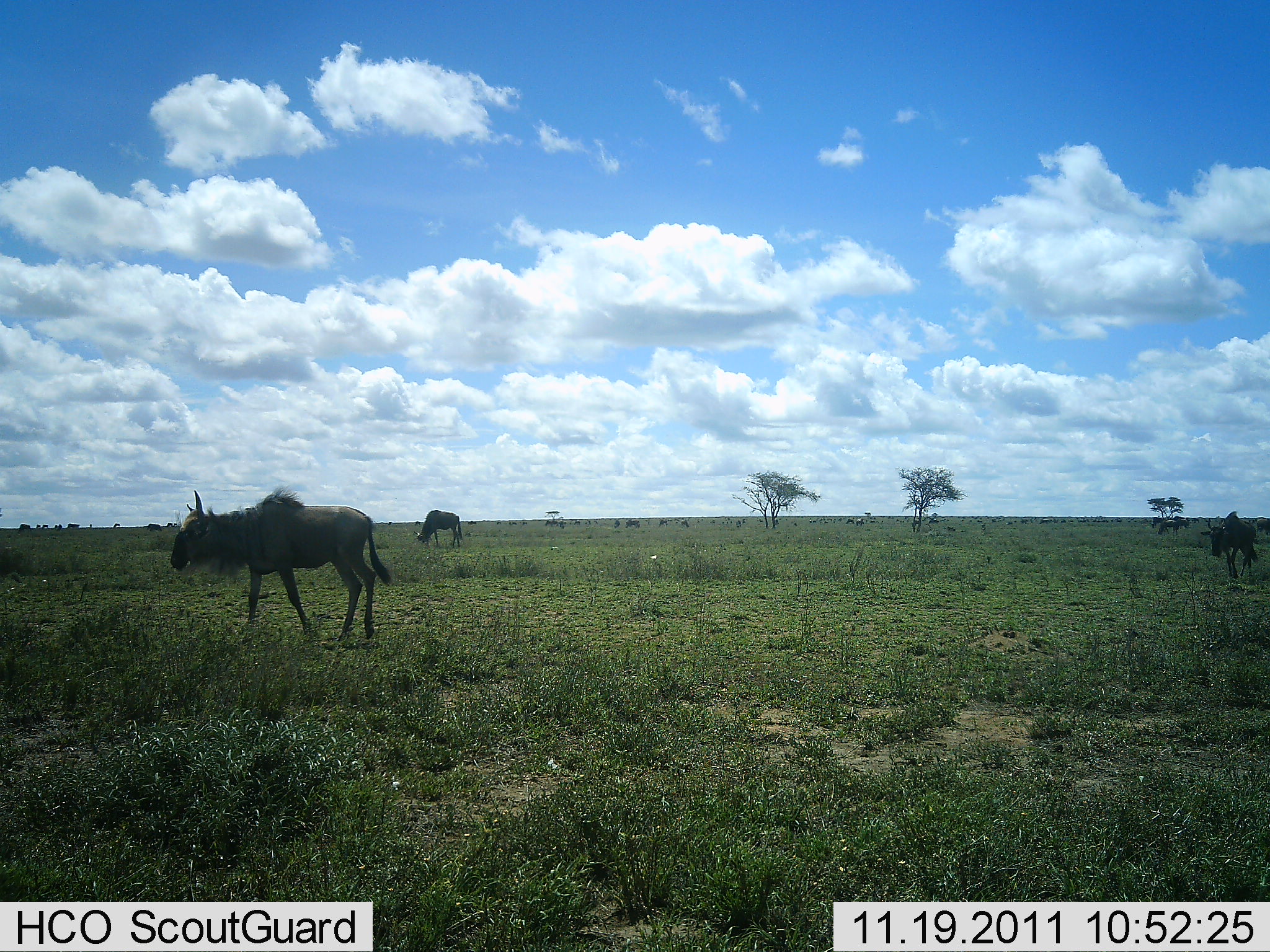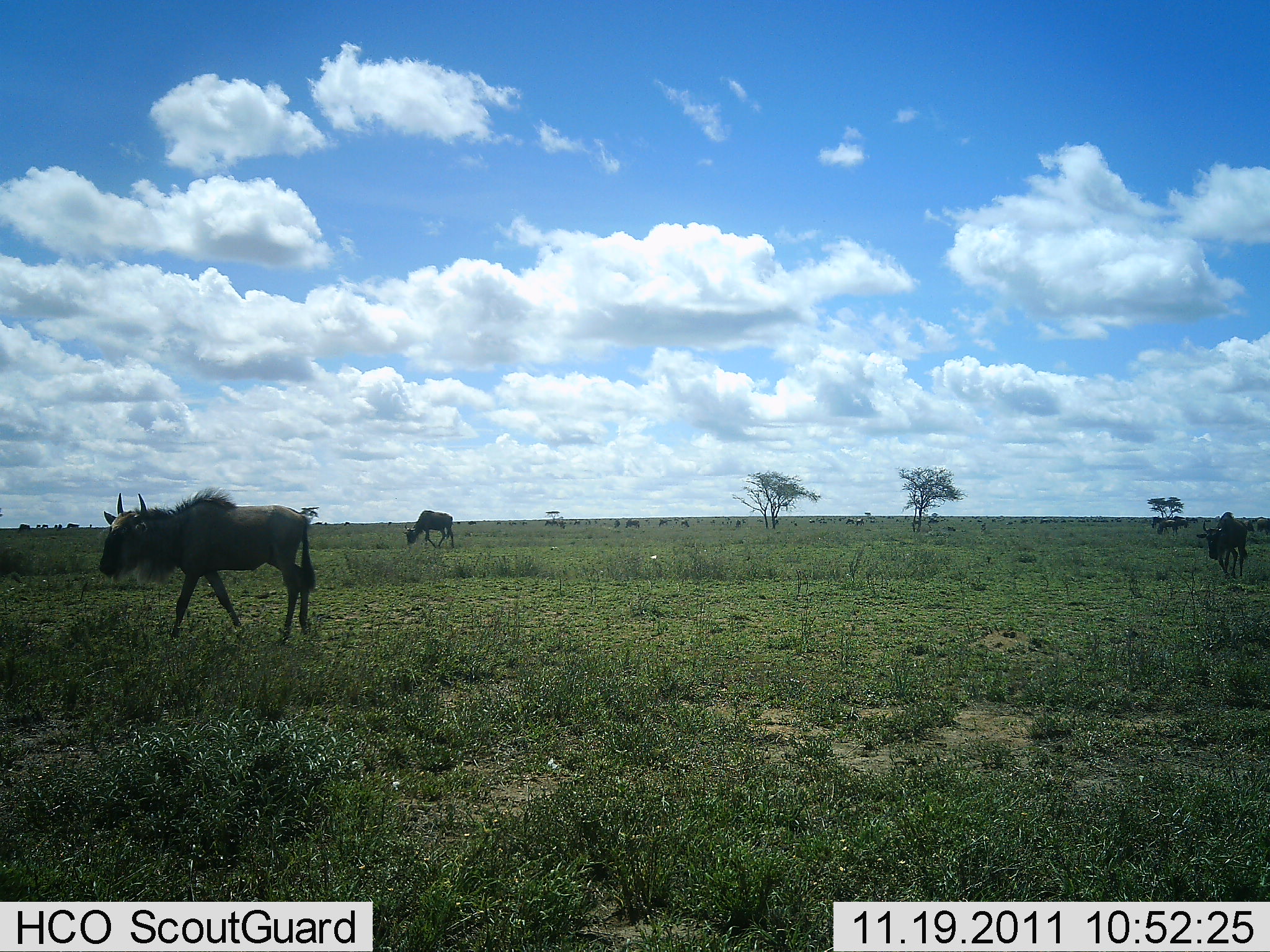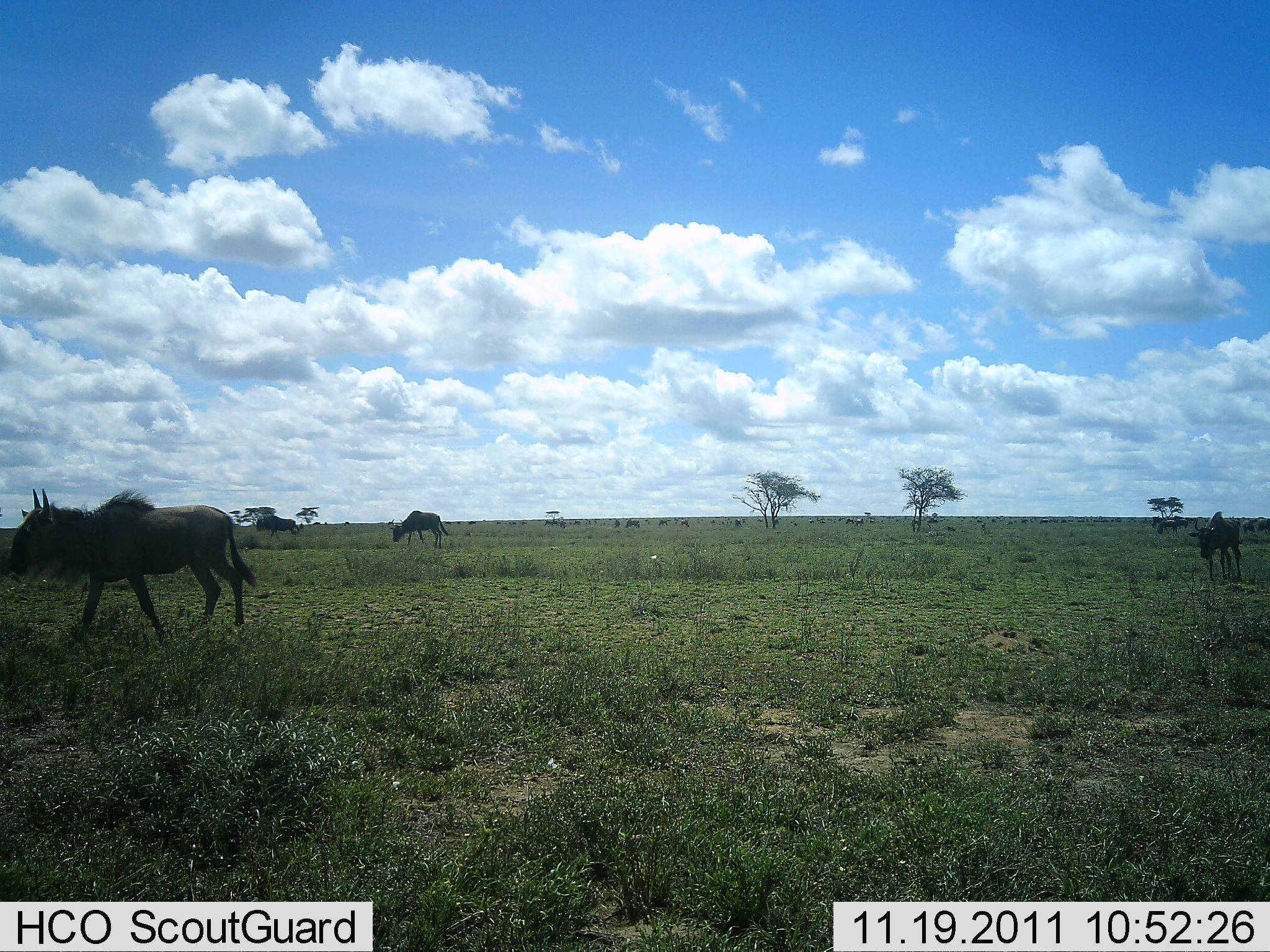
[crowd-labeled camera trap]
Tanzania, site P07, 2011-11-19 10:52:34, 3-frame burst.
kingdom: Animalia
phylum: Chordata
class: Mammalia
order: Artiodactyla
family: Bovidae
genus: Connochaetes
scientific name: Connochaetes taurinus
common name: blue wildebeest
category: wildebeest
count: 3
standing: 7%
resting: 0%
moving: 100%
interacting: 0%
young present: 7%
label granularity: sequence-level